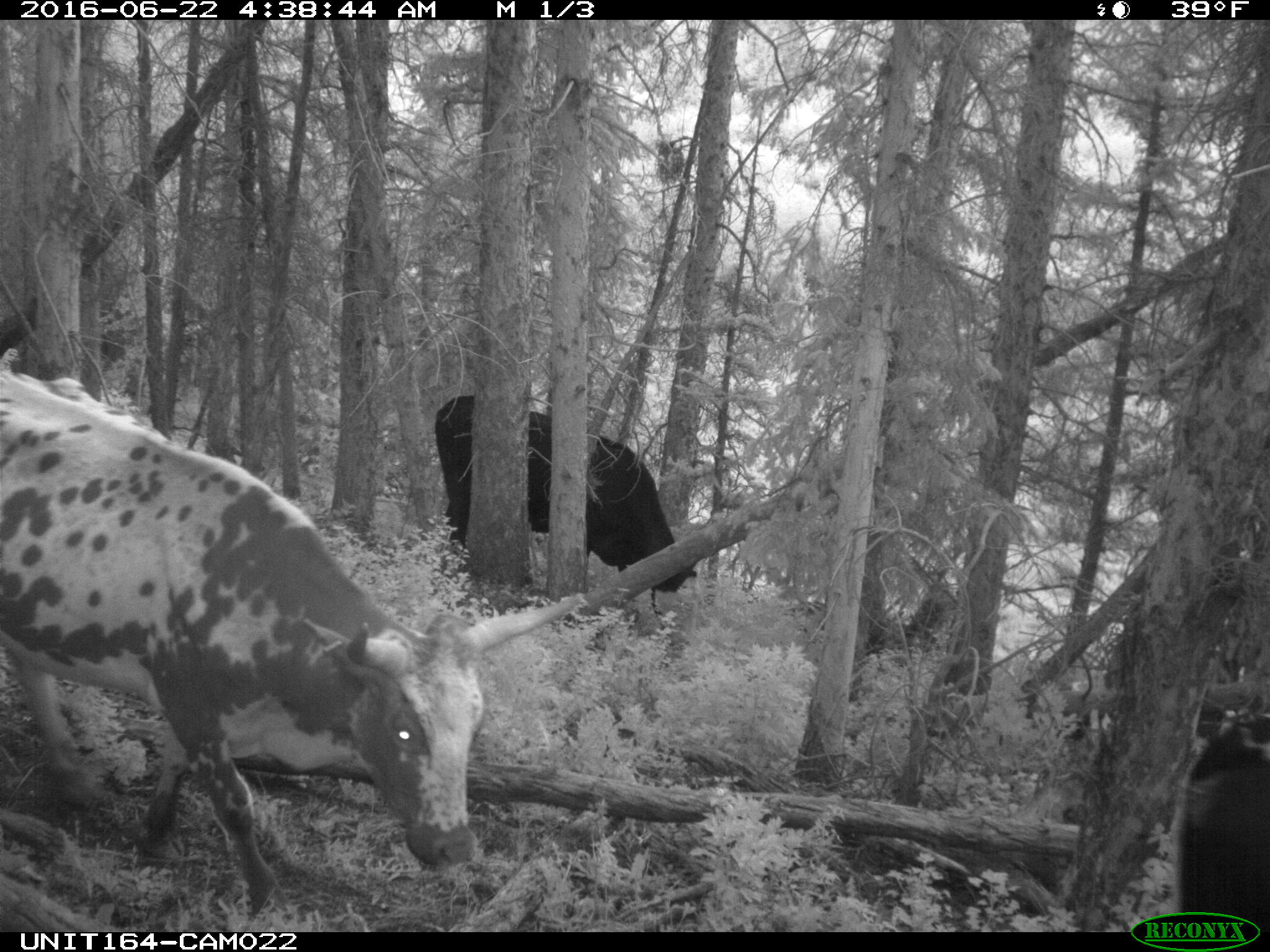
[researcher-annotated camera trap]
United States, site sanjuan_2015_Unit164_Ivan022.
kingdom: Animalia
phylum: Chordata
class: Mammalia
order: Artiodactyla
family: Bovidae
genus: Bos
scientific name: Bos taurus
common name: domestic cow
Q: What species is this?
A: Bos taurus (domestic cow).